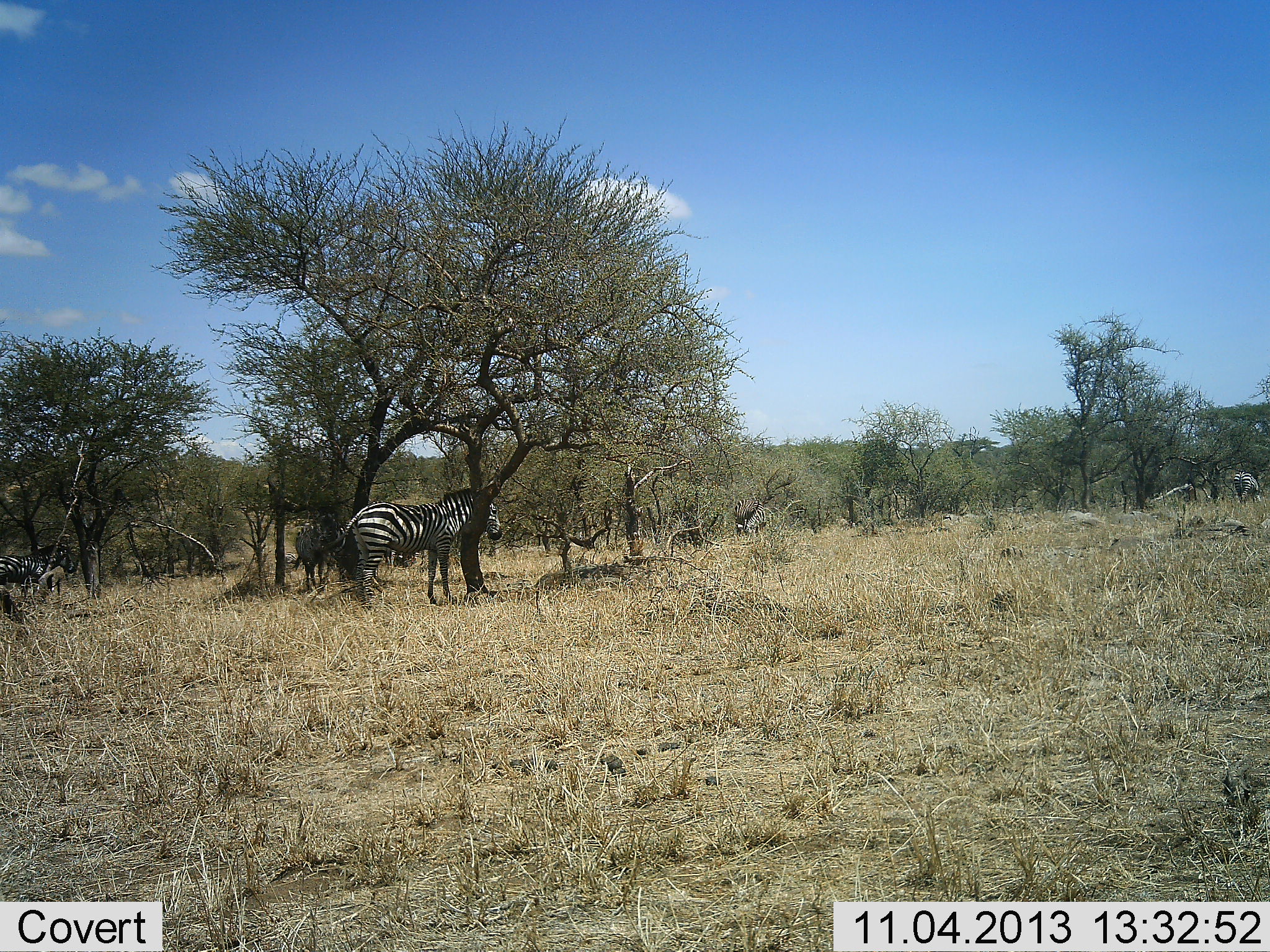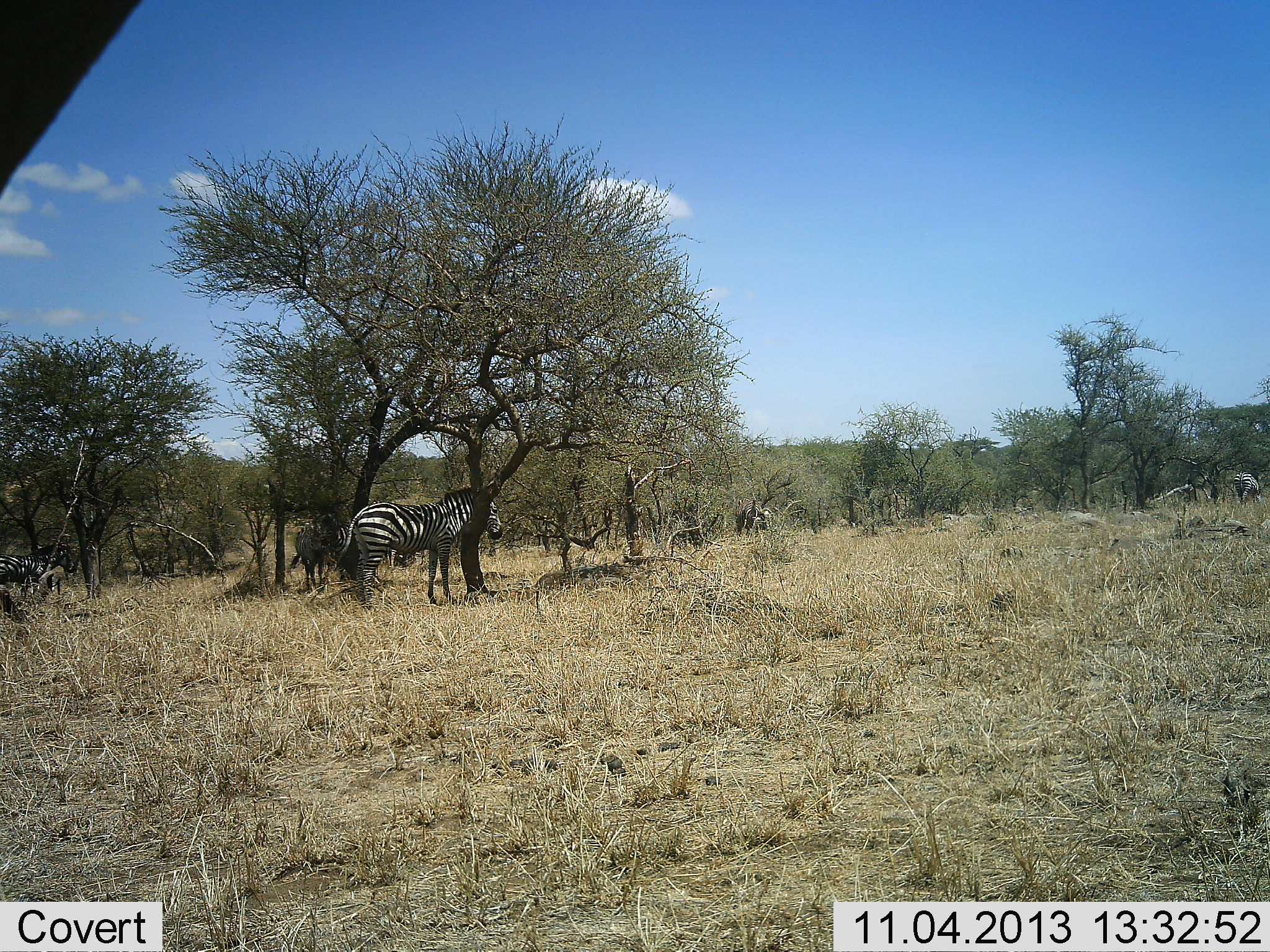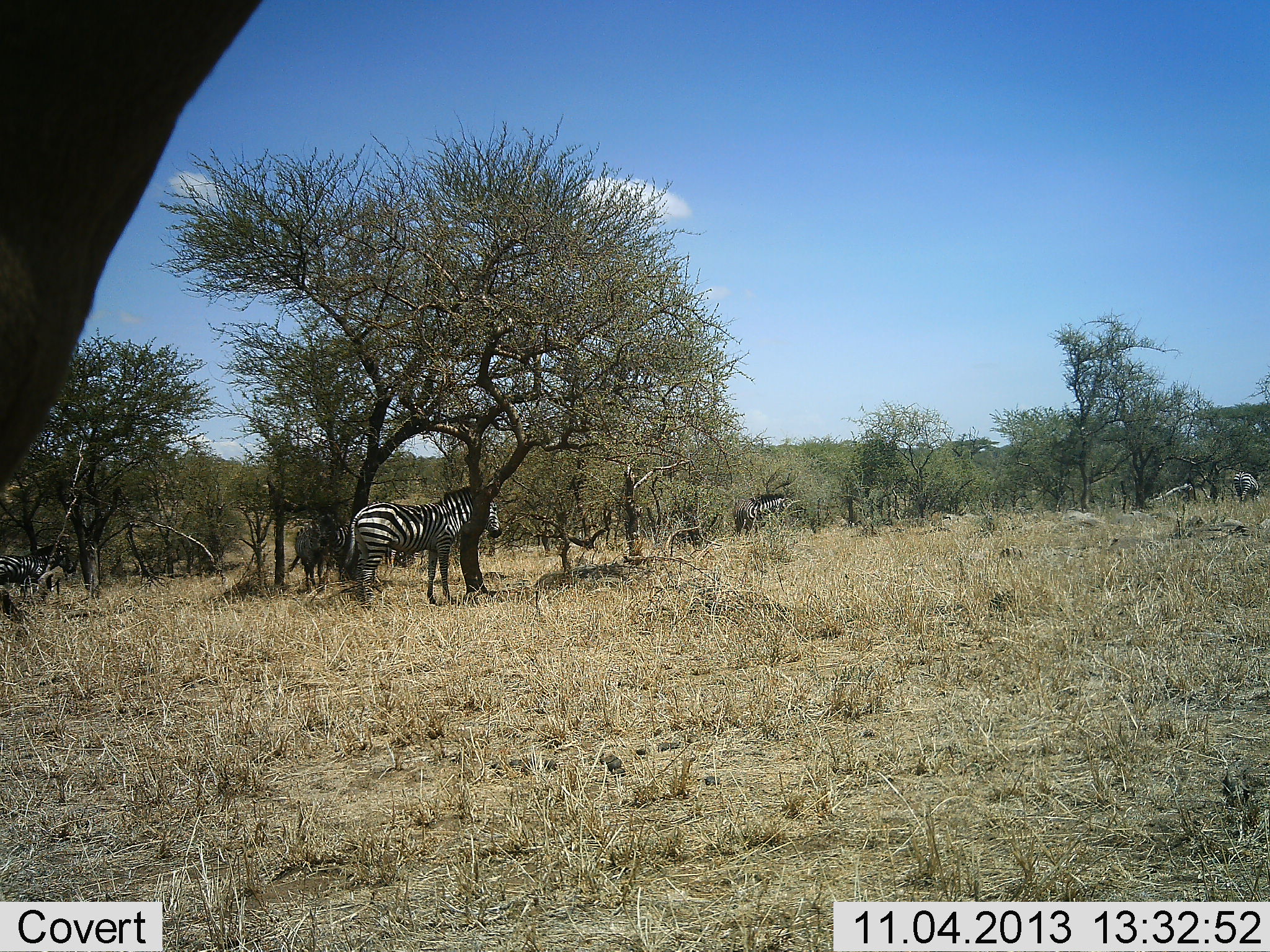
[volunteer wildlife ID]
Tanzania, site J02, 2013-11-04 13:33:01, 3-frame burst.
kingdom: Animalia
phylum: Chordata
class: Mammalia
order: Perissodactyla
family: Equidae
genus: Equus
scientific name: Equus quagga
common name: plains zebra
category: zebra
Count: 5.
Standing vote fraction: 90%.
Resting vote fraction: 10%.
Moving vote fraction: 10%.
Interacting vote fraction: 0%.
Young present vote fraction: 0%.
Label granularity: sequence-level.